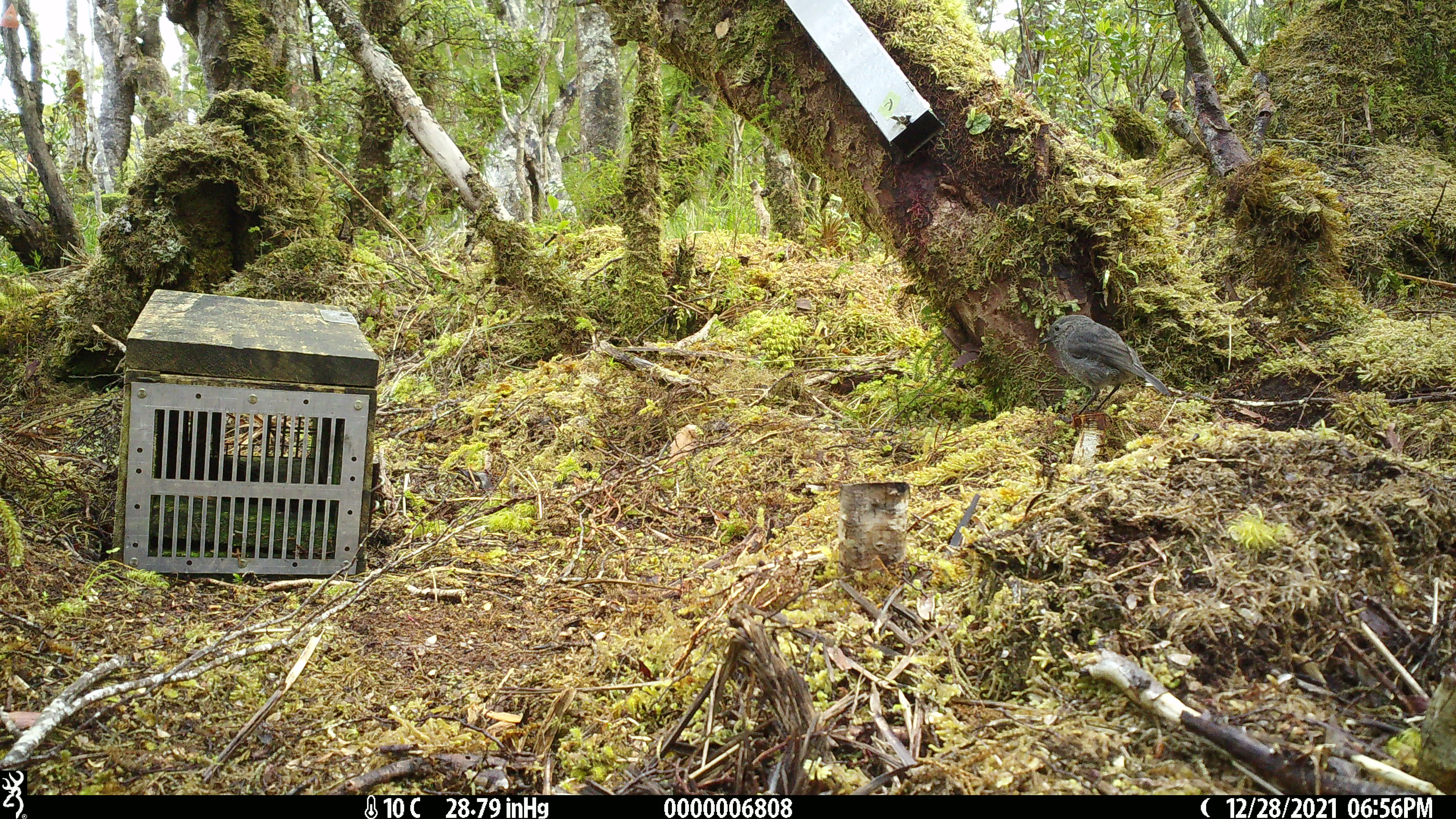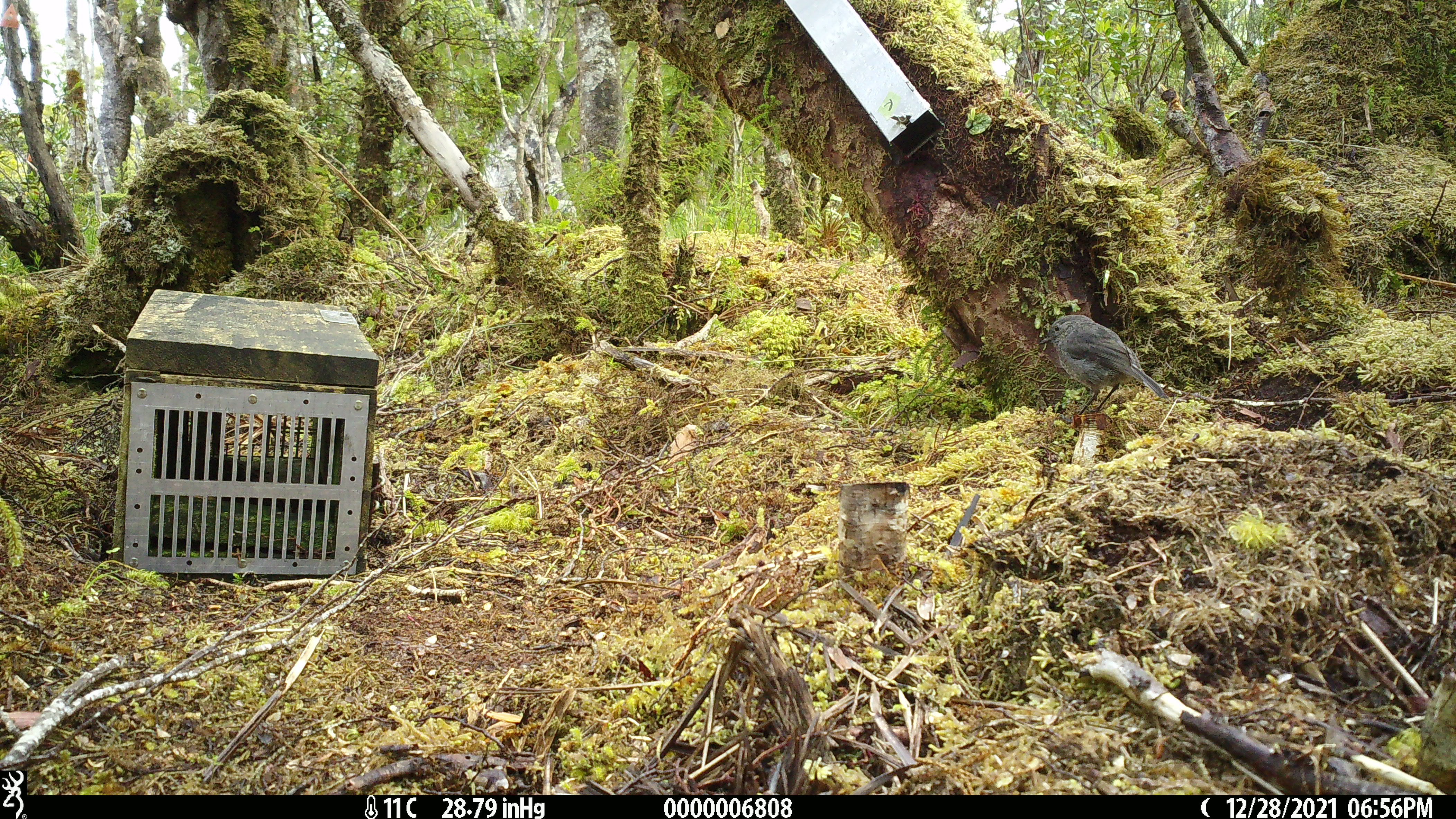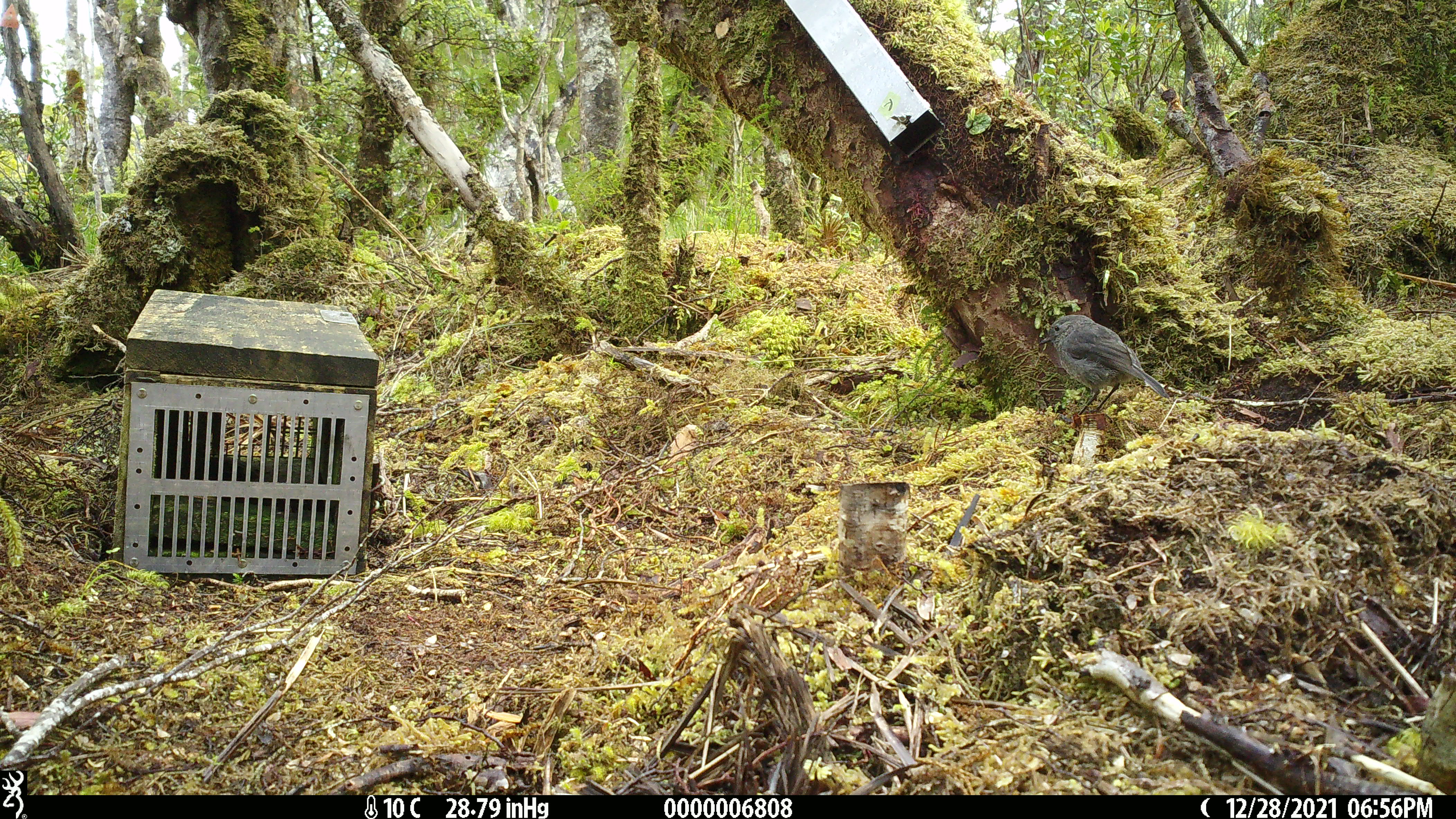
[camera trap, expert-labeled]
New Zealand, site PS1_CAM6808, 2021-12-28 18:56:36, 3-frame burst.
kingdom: Animalia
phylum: Chordata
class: Aves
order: Passeriformes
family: Petroicidae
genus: Petroica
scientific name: Petroica australis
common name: new zealand robin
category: robin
Robin (new zealand robin) (Petroica australis).